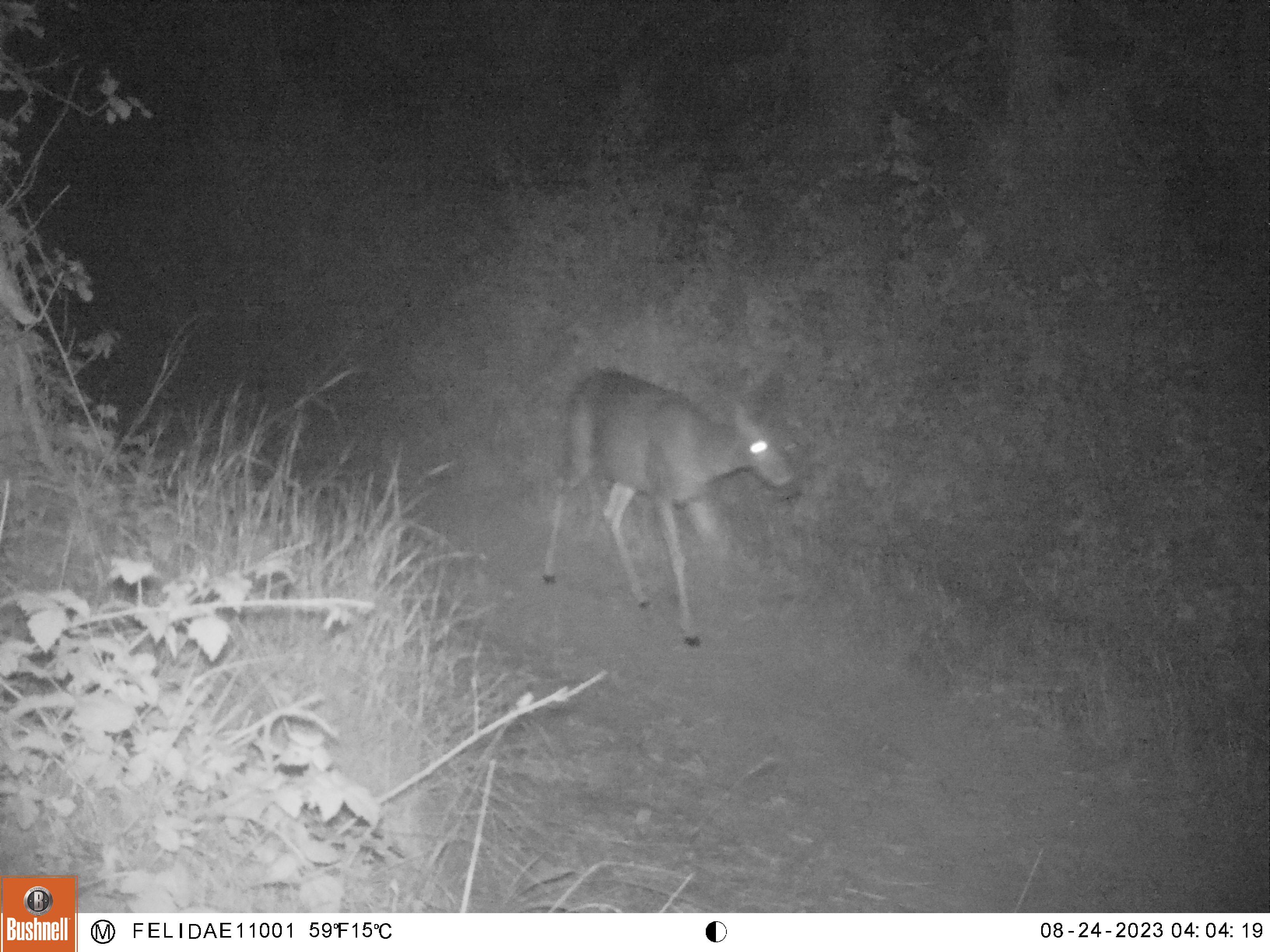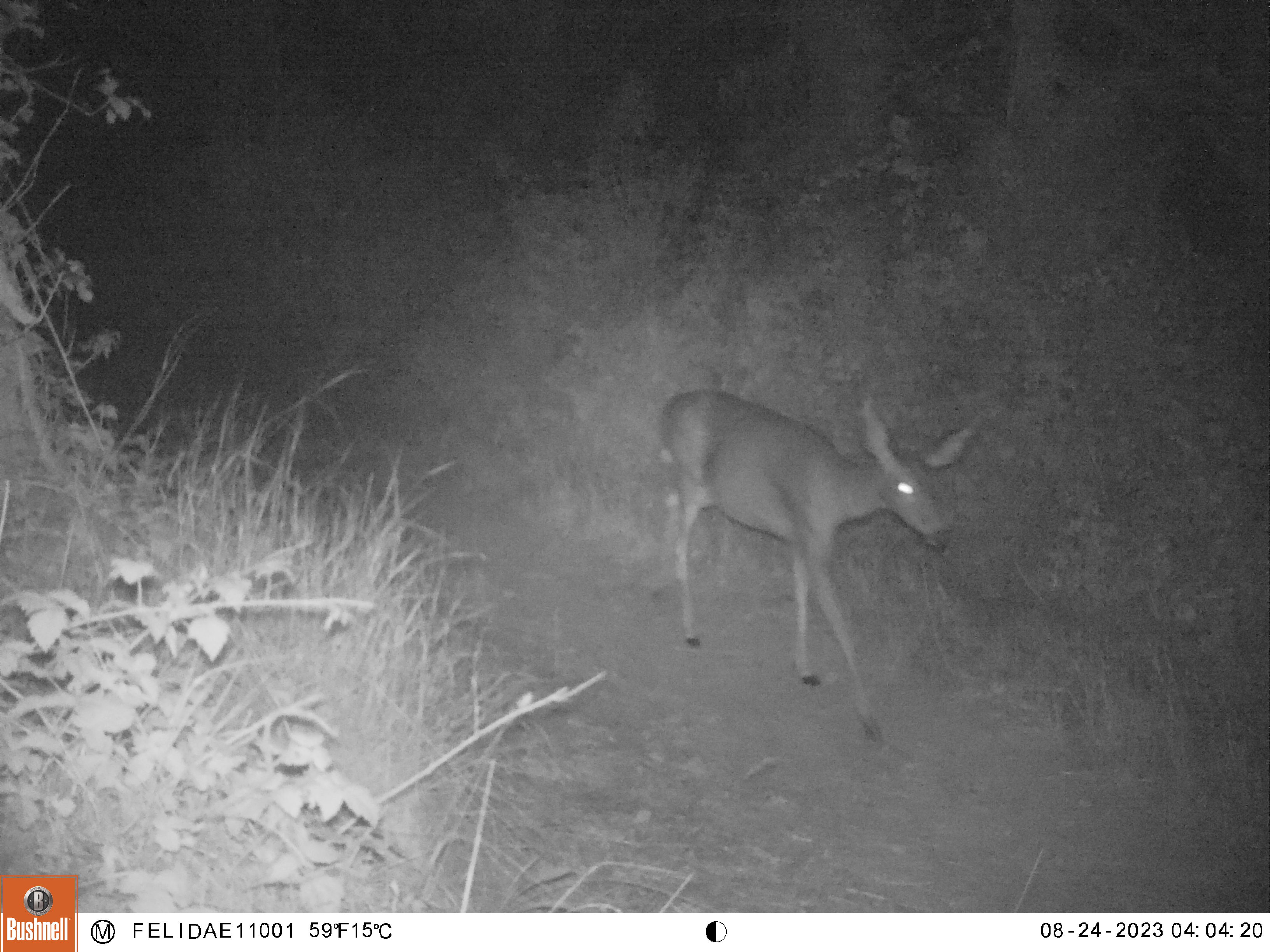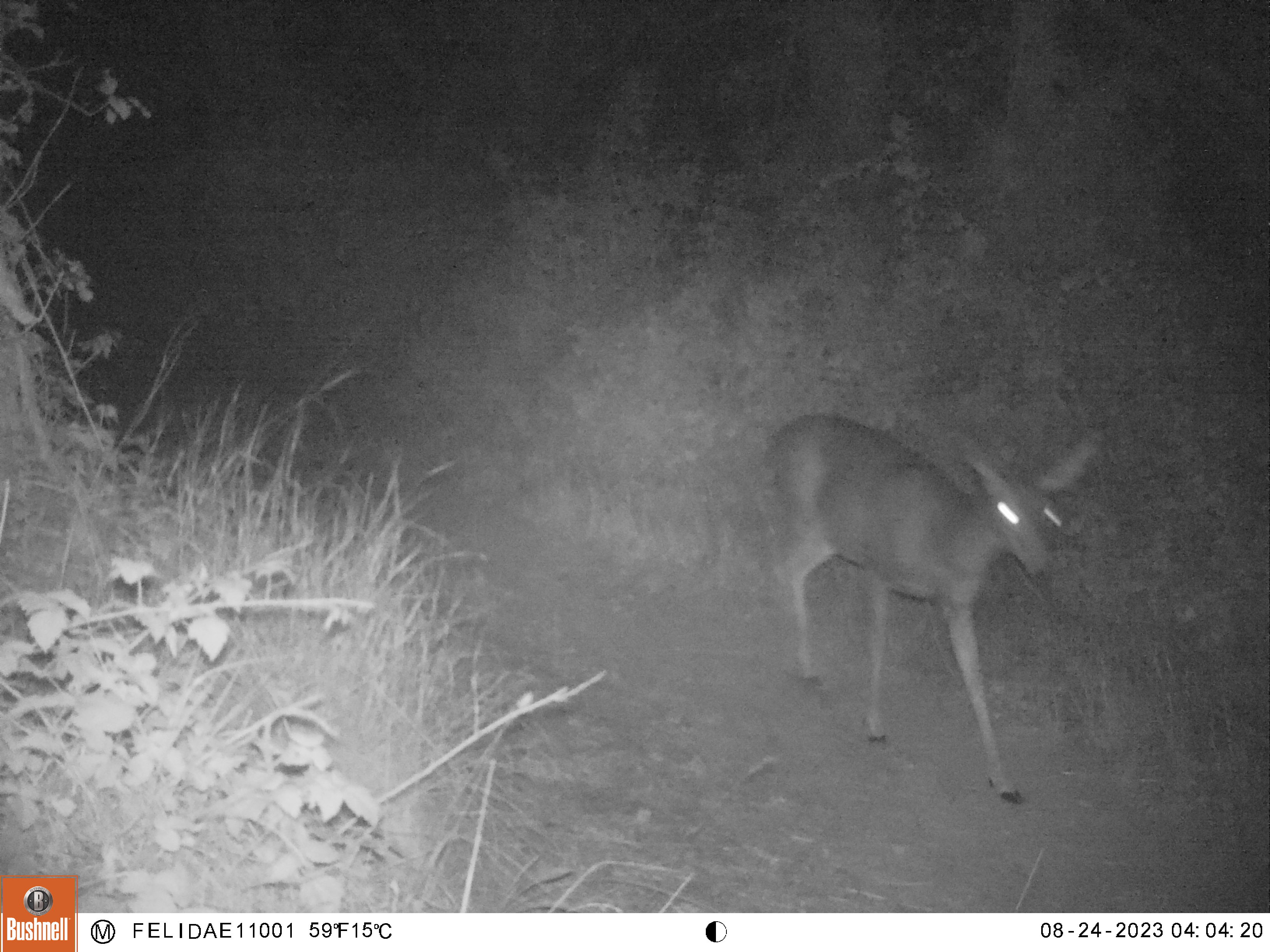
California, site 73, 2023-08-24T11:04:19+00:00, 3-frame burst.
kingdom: Animalia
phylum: Chordata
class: Mammalia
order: Artiodactyla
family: Cervidae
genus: Odocoileus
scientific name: Odocoileus hemionus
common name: mule deer